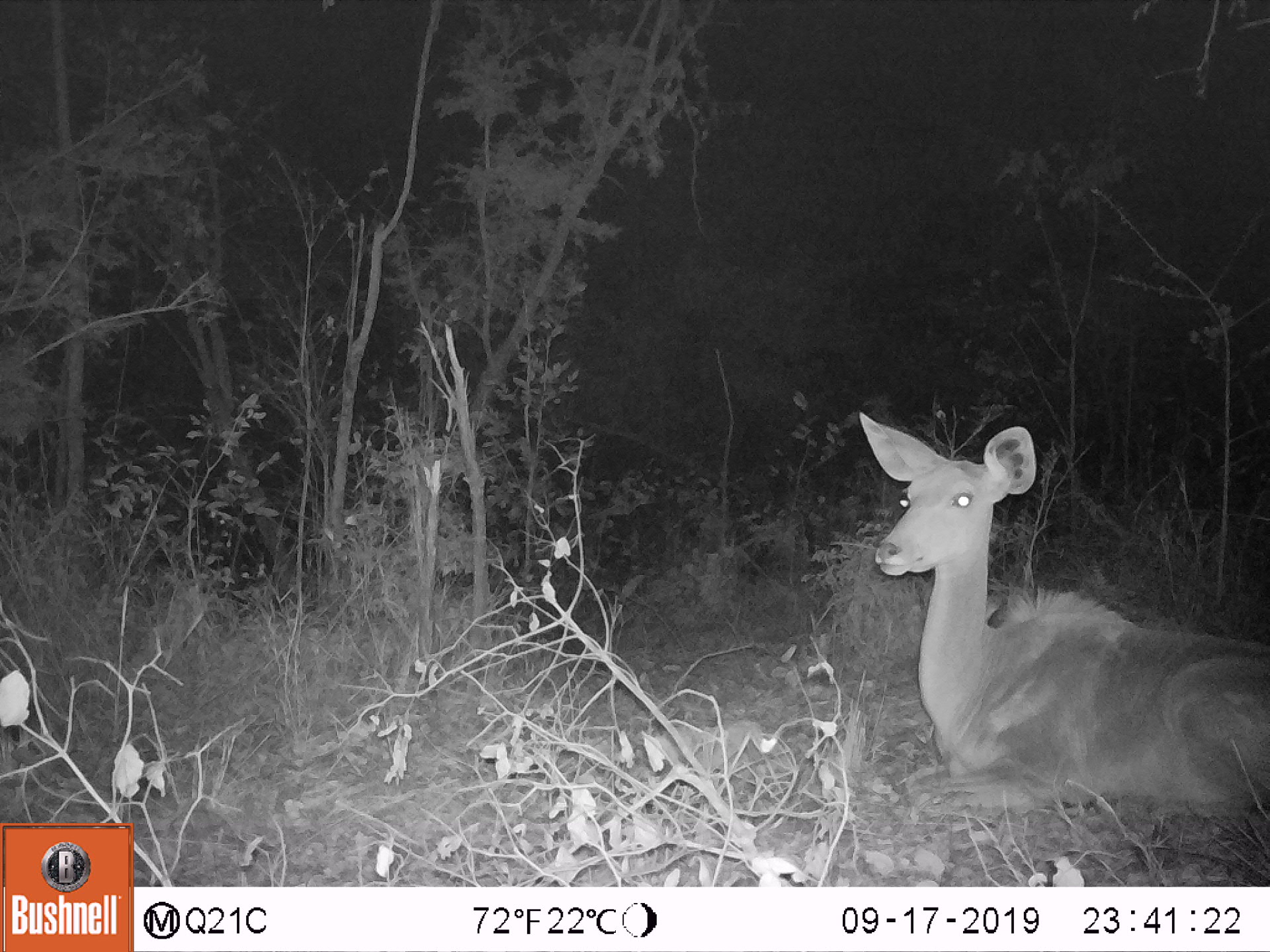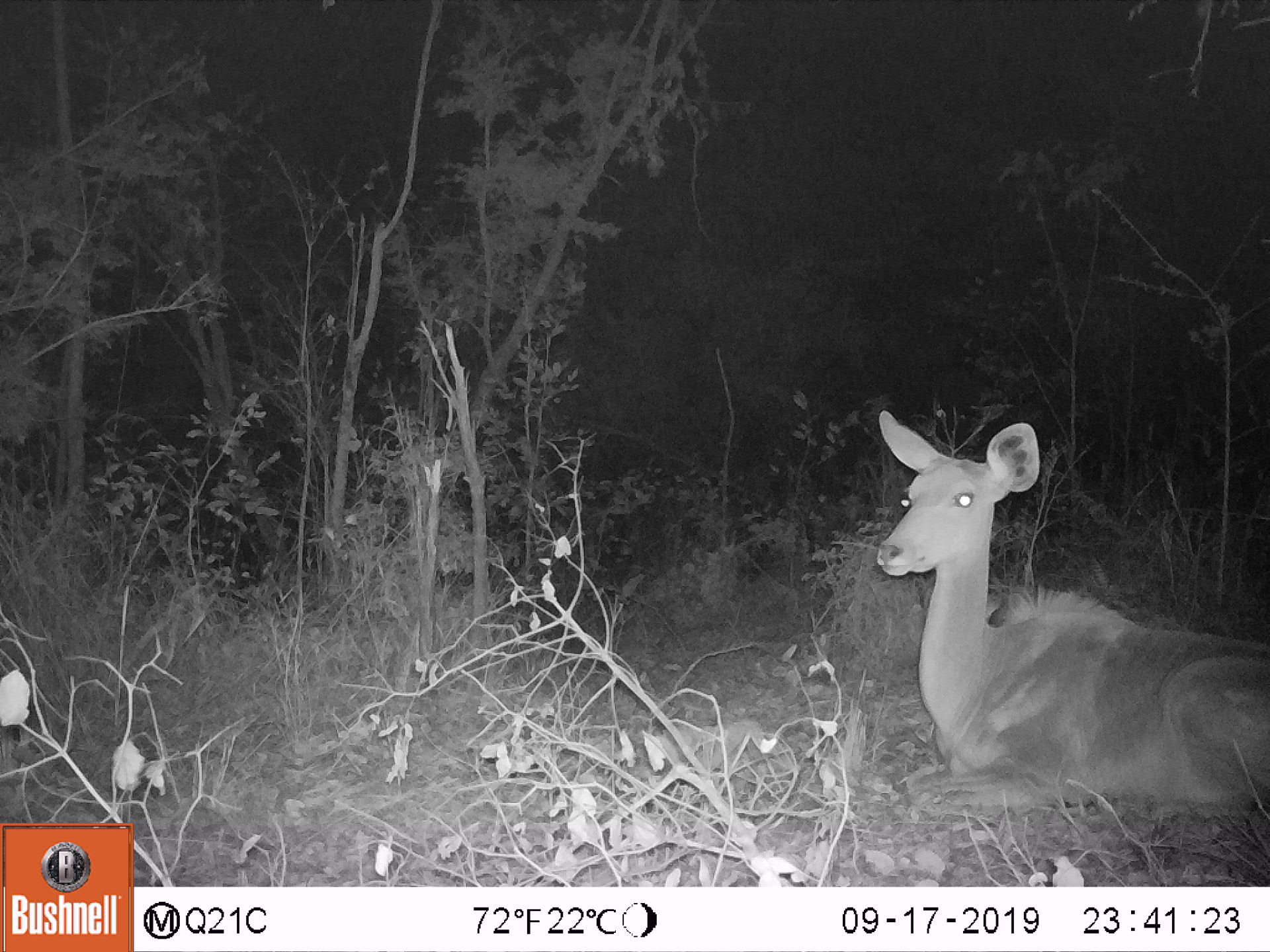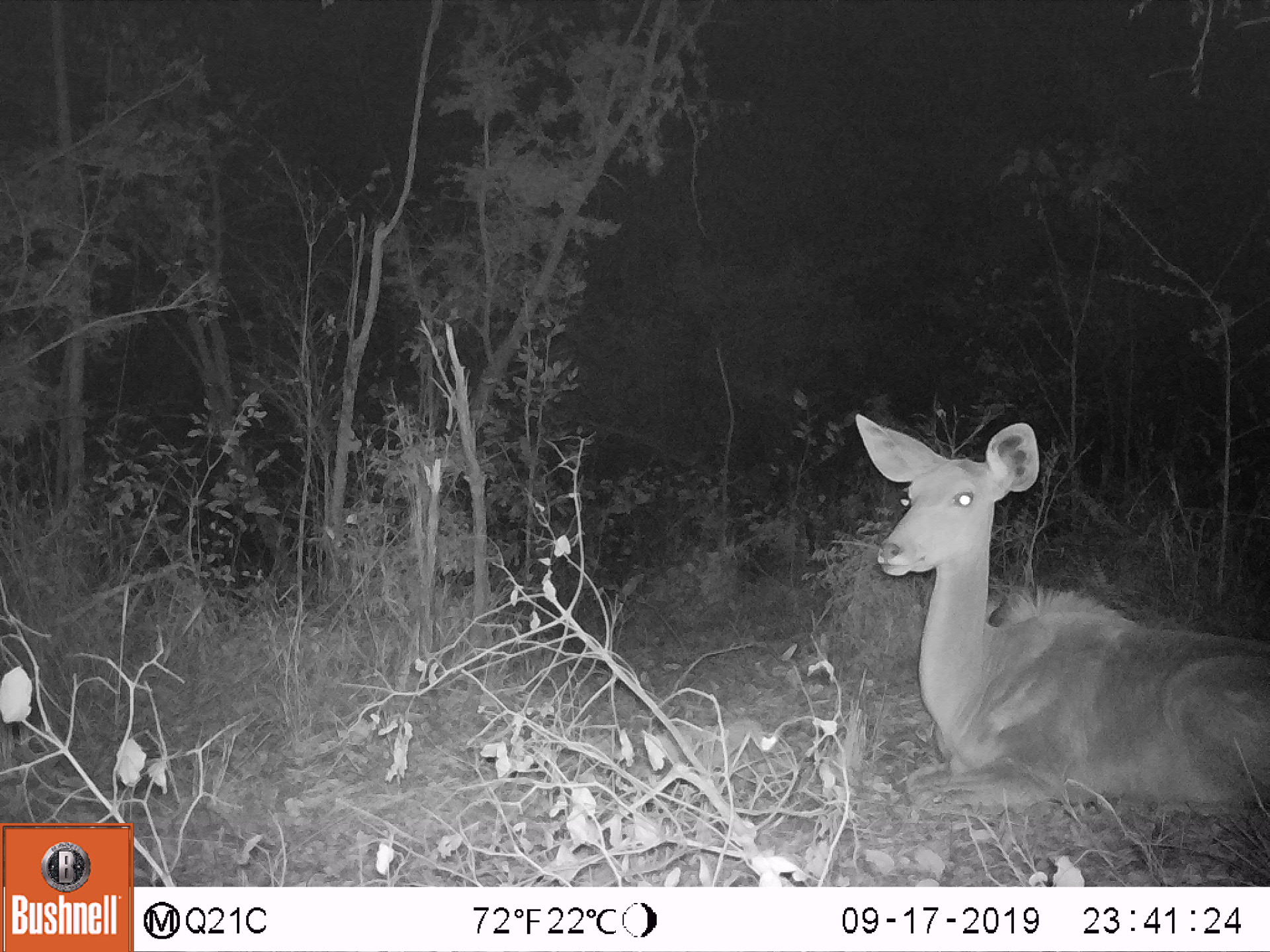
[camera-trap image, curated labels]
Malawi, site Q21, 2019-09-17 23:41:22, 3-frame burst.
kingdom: Animalia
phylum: Chordata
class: Mammalia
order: Artiodactyla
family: Bovidae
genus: Tragelaphus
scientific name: Tragelaphus strepsiceros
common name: greater kudu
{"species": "greater kudu (Tragelaphus strepsiceros)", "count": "1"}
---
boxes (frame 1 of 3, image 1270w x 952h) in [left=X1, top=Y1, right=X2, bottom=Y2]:
greater kudu: [left=850, top=402, right=1262, bottom=826]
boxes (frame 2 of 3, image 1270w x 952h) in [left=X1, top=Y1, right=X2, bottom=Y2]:
greater kudu: [left=872, top=399, right=1262, bottom=824]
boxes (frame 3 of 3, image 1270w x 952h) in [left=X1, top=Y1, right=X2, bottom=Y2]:
greater kudu: [left=831, top=405, right=1262, bottom=821]